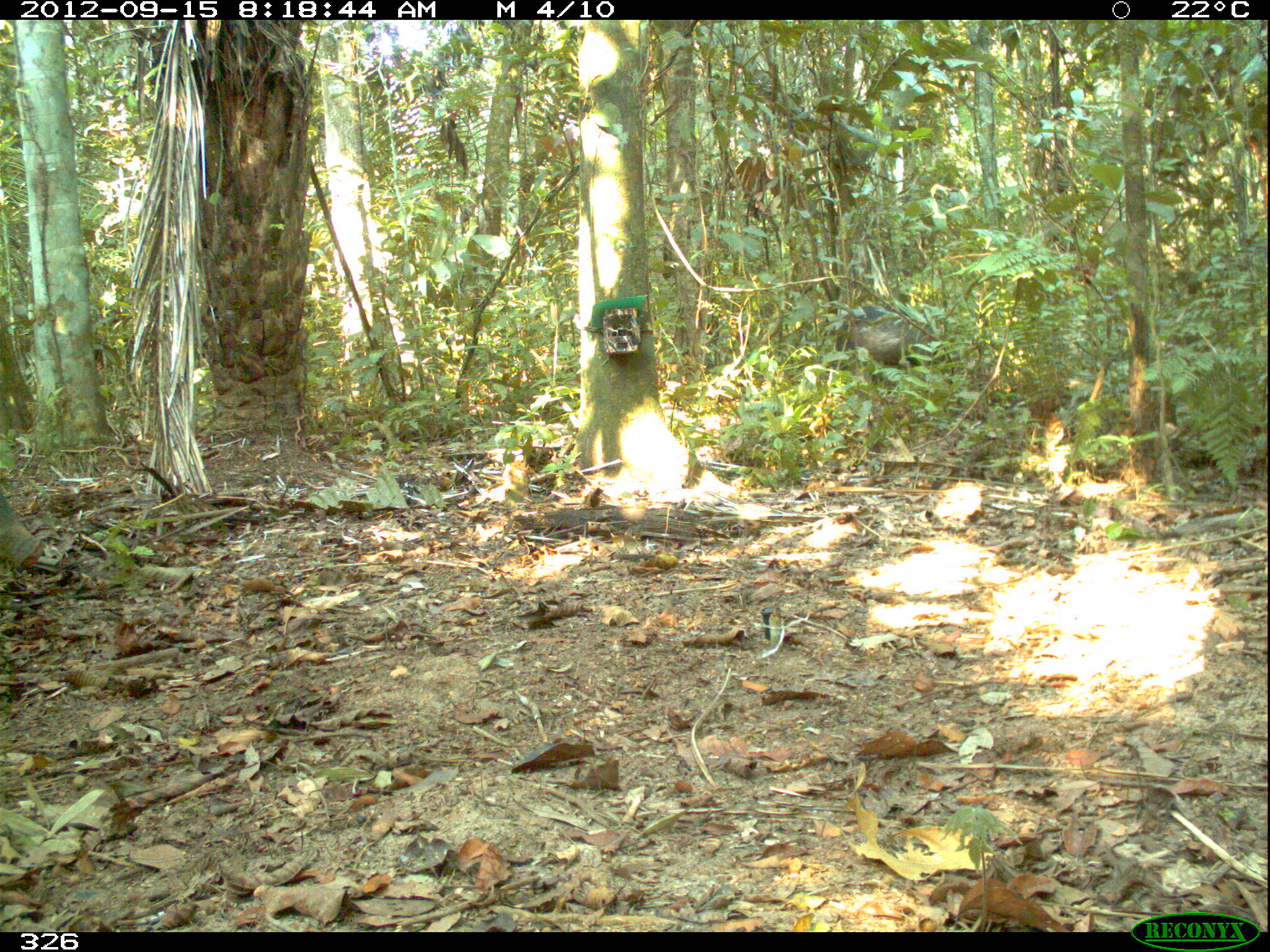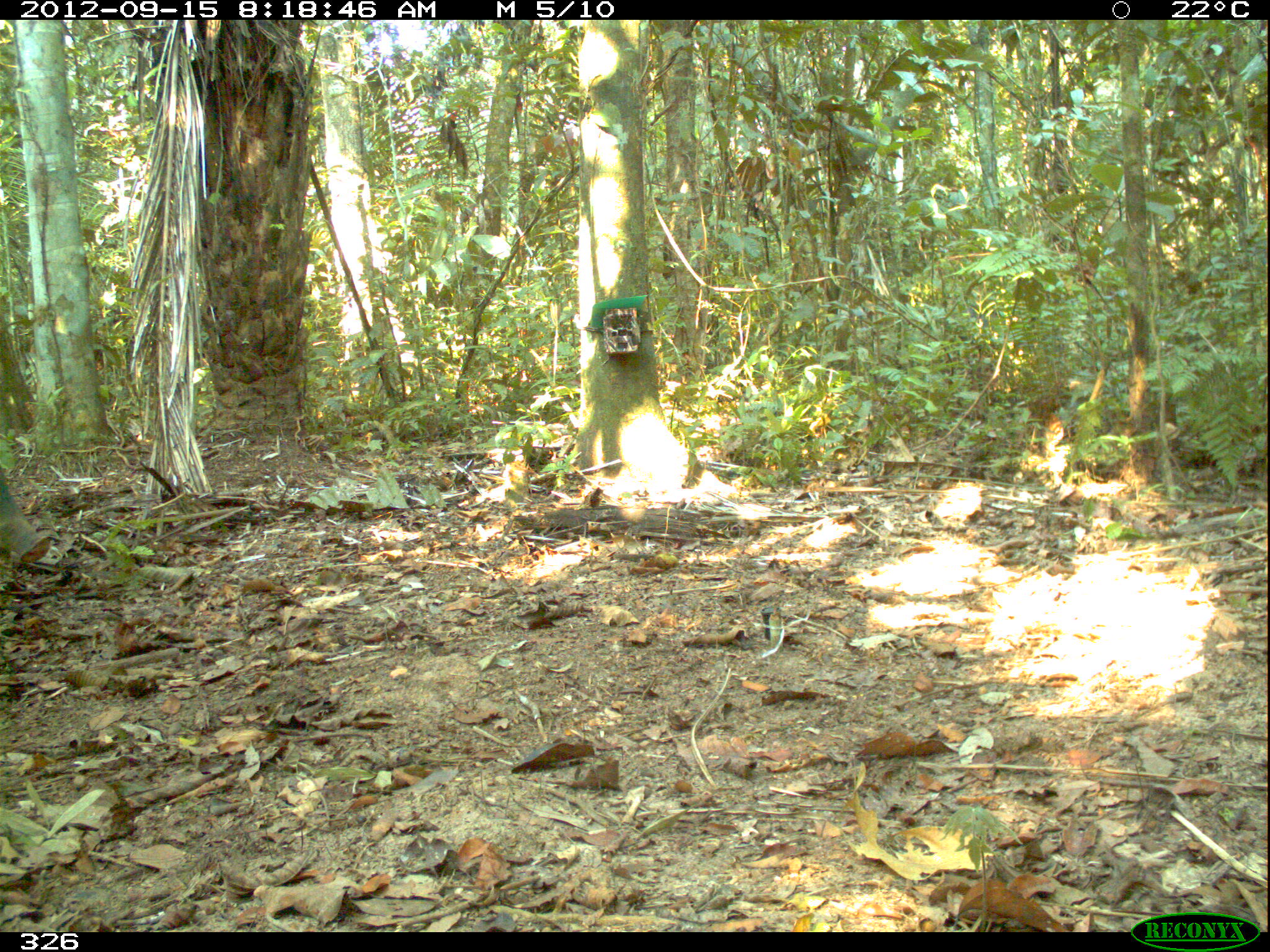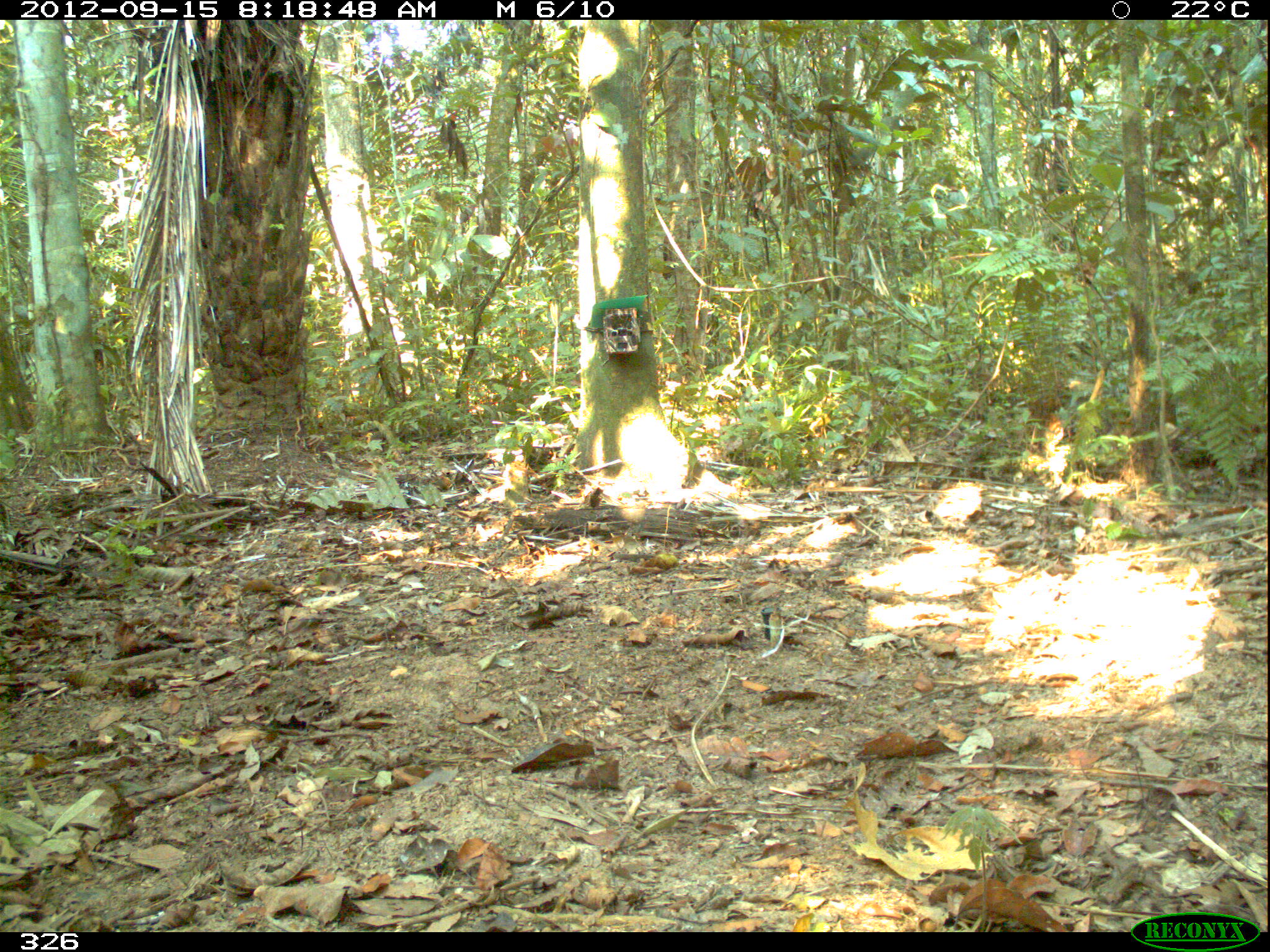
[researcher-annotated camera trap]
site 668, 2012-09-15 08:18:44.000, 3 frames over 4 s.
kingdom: Animalia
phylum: Chordata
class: Mammalia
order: Artiodactyla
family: Tayassuidae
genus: Tayassu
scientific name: Tayassu pecari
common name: white-lipped peccary